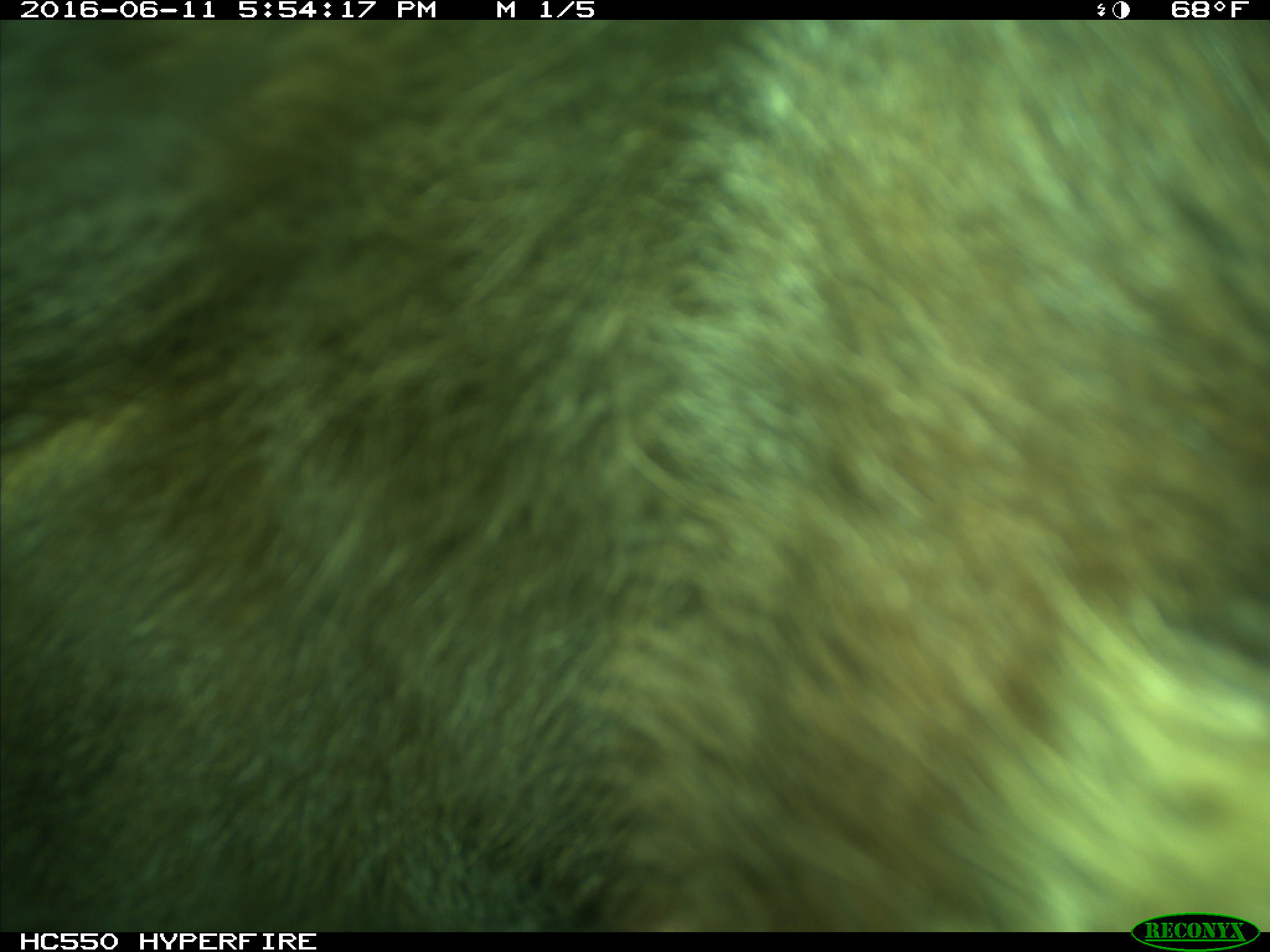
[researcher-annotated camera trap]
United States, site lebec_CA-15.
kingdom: Animalia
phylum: Chordata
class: Mammalia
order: Carnivora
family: Ursidae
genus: Ursus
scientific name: Ursus americanus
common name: american black bear